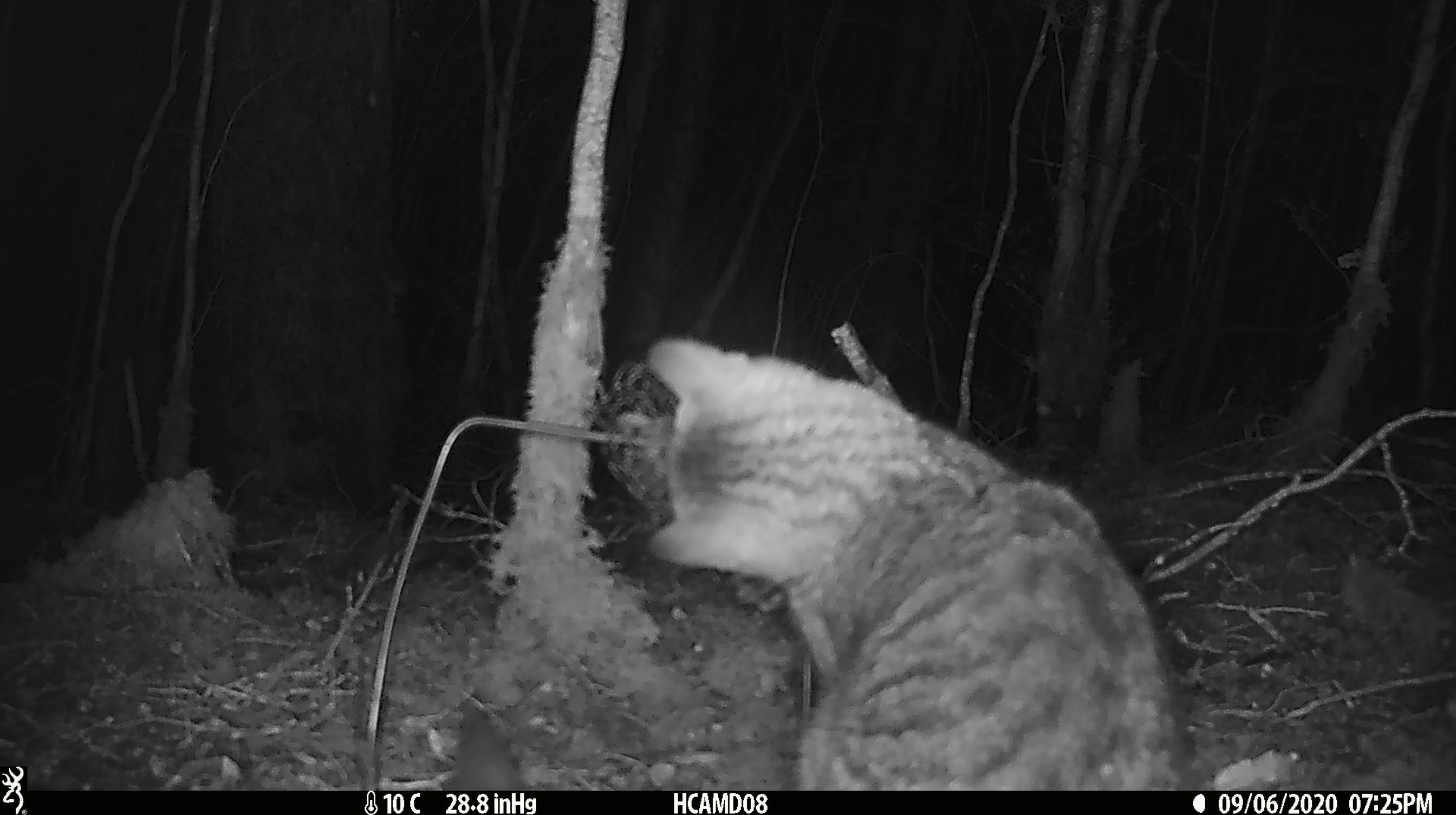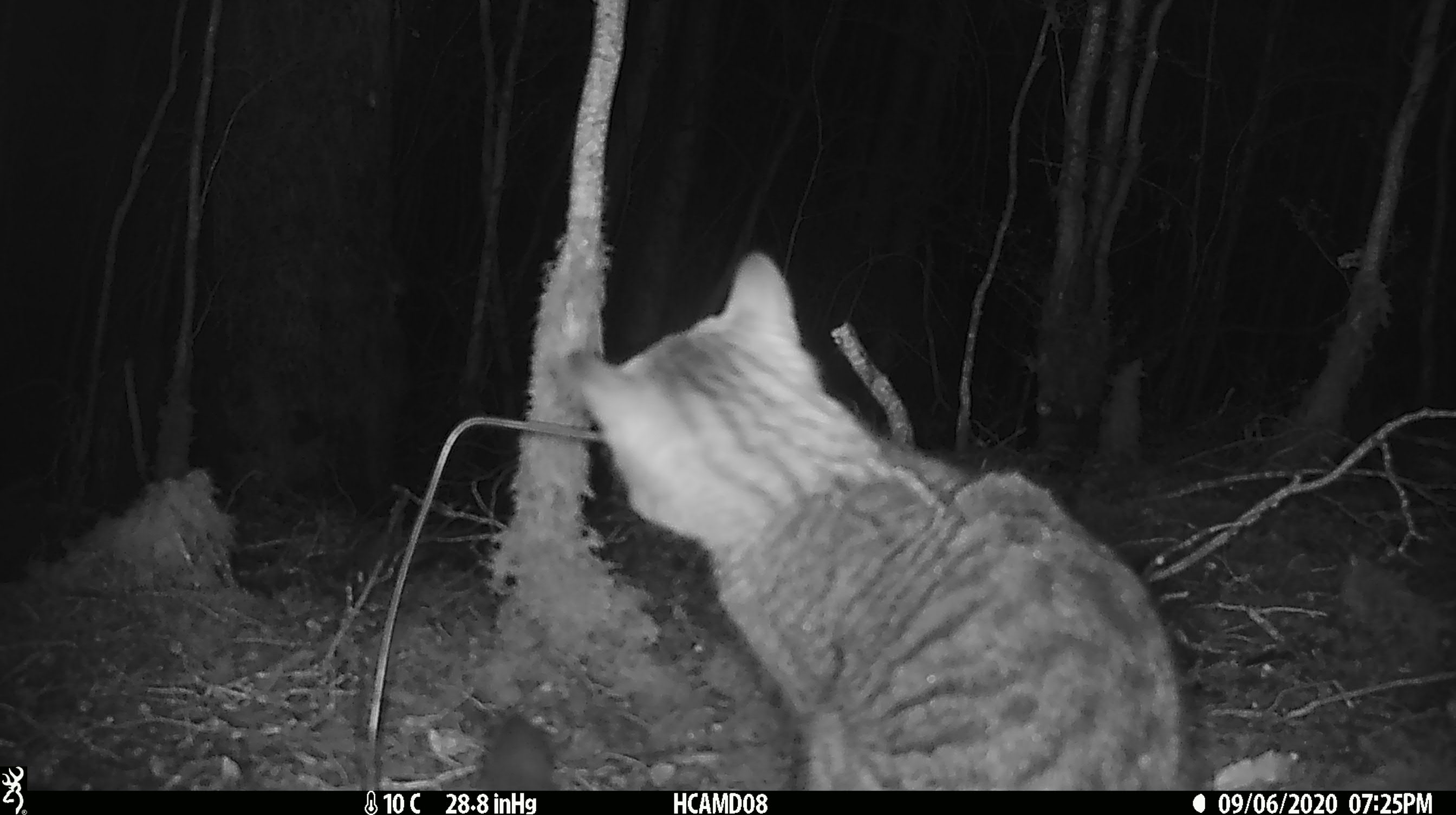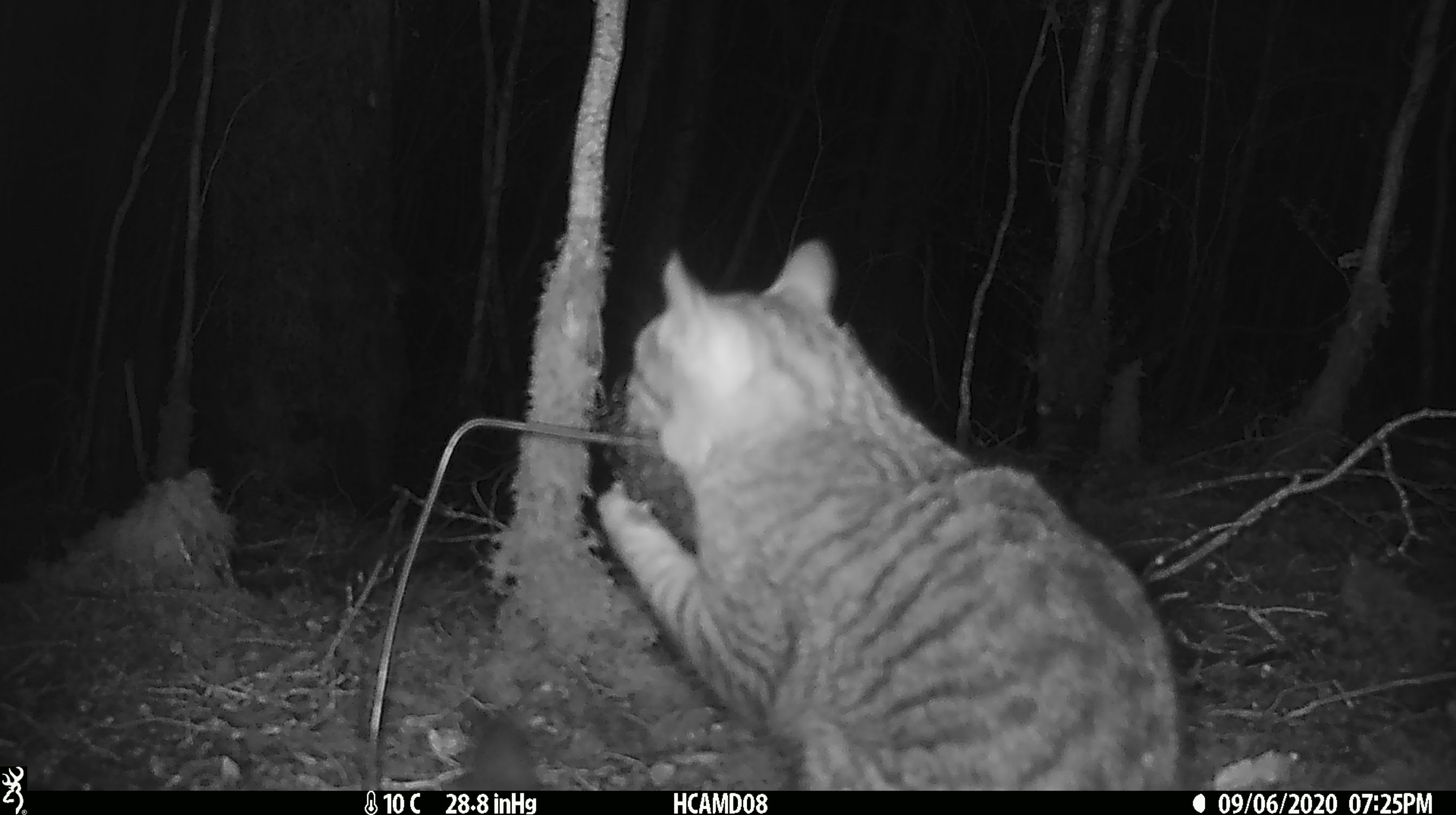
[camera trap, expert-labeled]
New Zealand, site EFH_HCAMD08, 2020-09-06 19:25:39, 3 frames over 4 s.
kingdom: Animalia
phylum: Chordata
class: Mammalia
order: Carnivora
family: Felidae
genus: Felis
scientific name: Felis catus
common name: domestic cat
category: cat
Cat (domestic cat) (Felis catus).